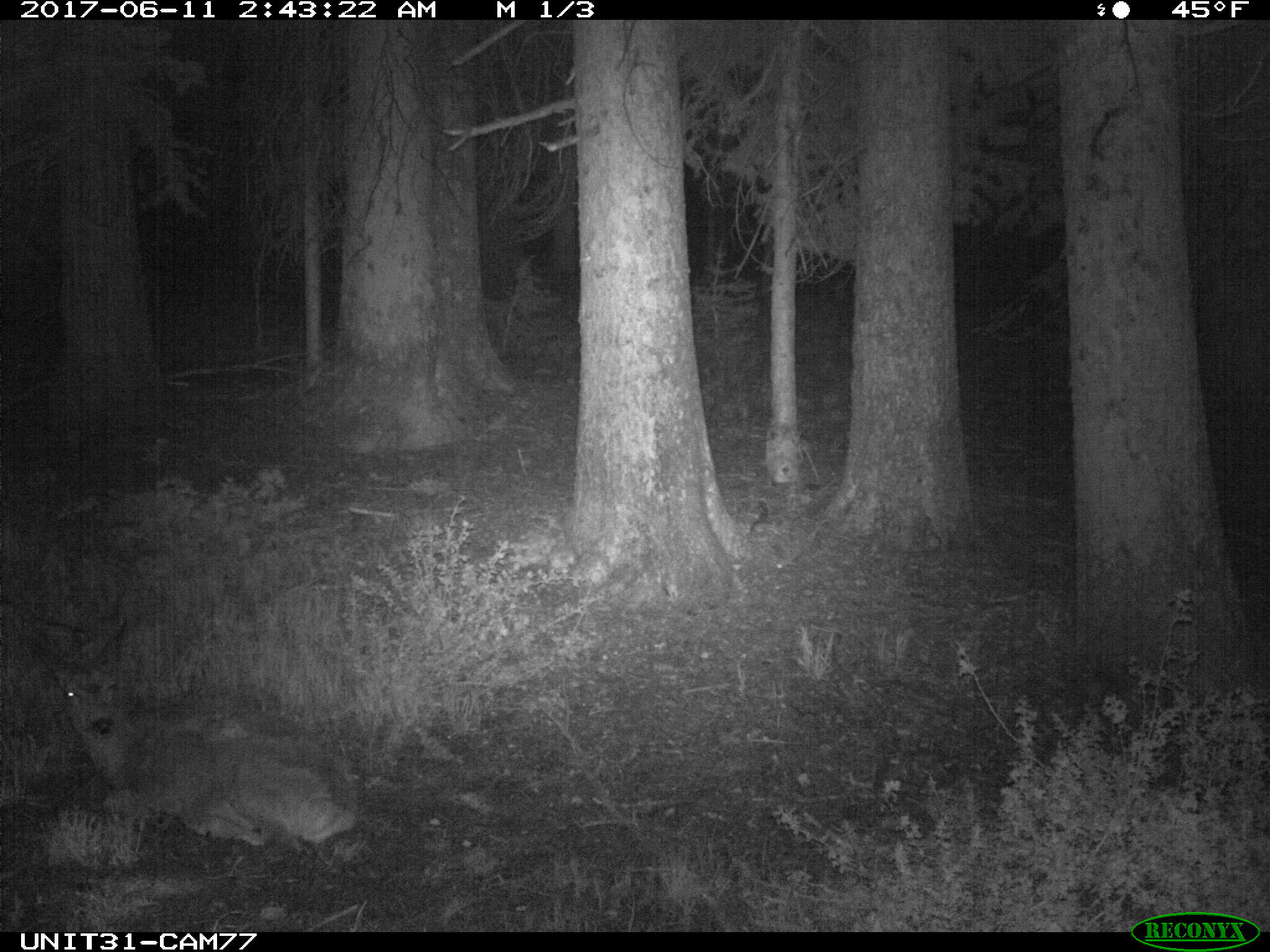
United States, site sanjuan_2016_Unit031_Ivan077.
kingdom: Animalia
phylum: Chordata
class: Mammalia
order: Artiodactyla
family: Cervidae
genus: Odocoileus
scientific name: Odocoileus hemionus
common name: mule deer